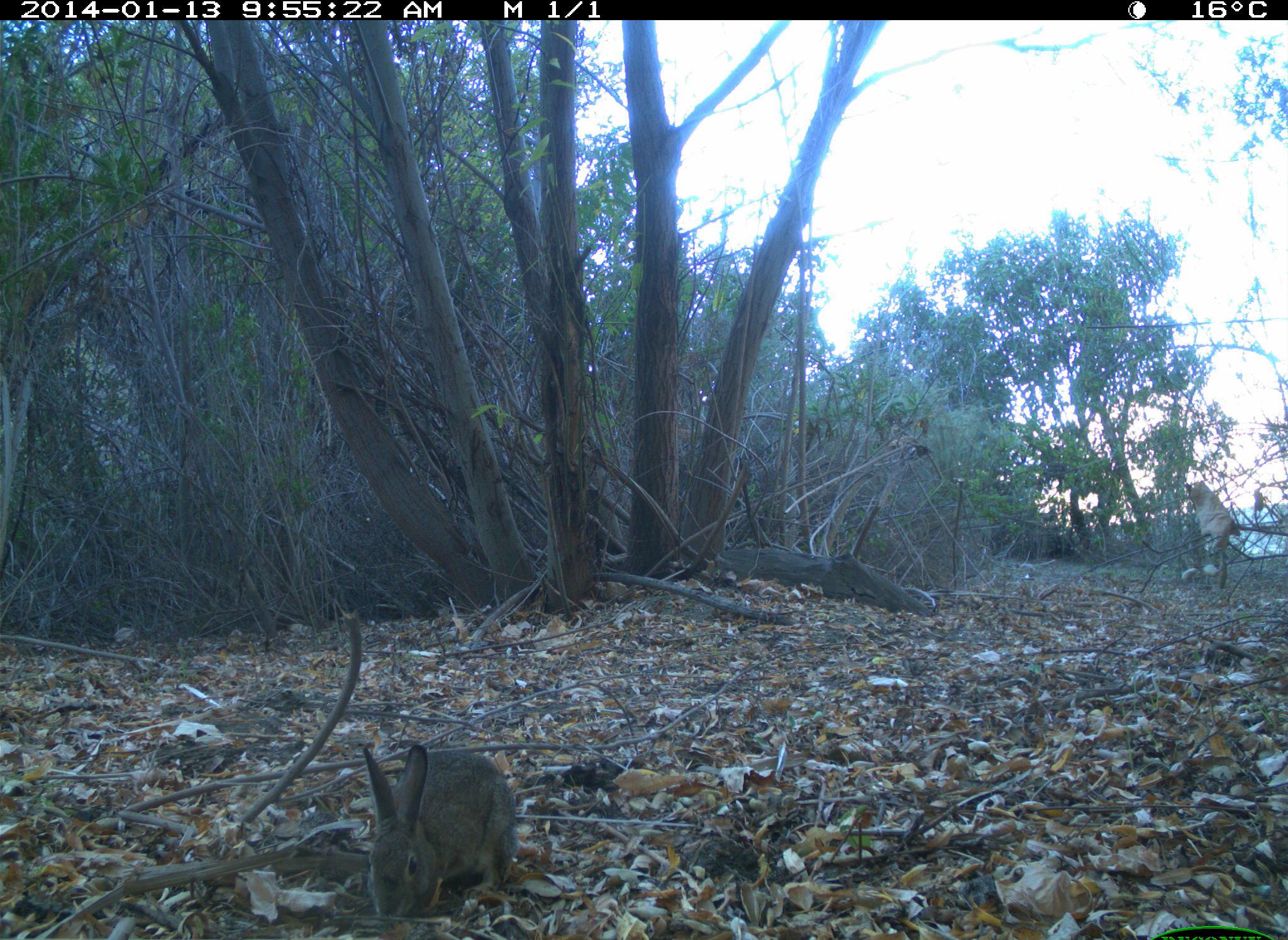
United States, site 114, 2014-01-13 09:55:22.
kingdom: Animalia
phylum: Chordata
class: Mammalia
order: Lagomorpha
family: Leporidae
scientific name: Leporidae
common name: rabbits and hares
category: rabbit